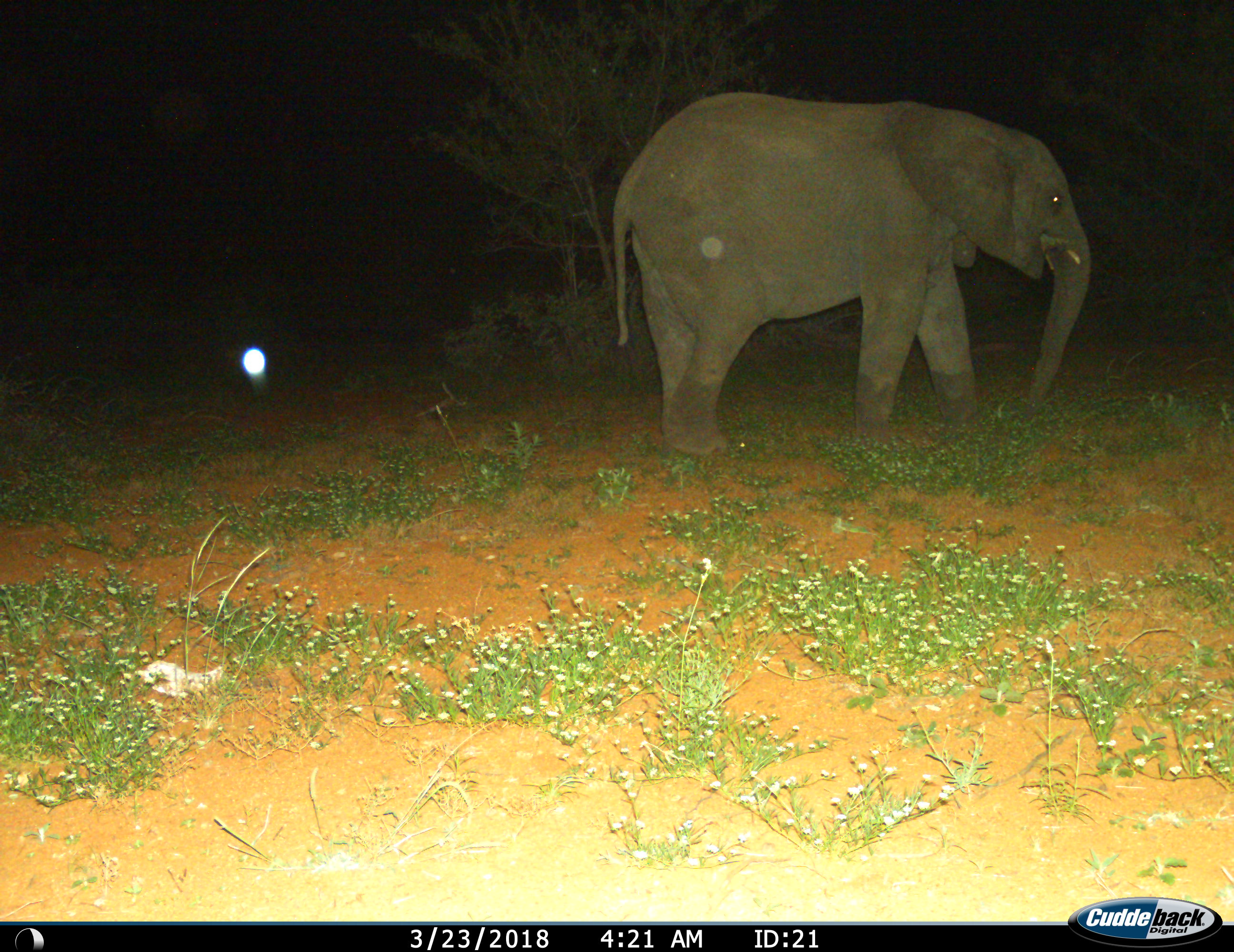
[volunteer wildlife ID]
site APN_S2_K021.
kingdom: Animalia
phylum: Chordata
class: Mammalia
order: Proboscidea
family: Elephantidae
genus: Loxodonta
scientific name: Loxodonta africana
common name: african bush elephant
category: elephant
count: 1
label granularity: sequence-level